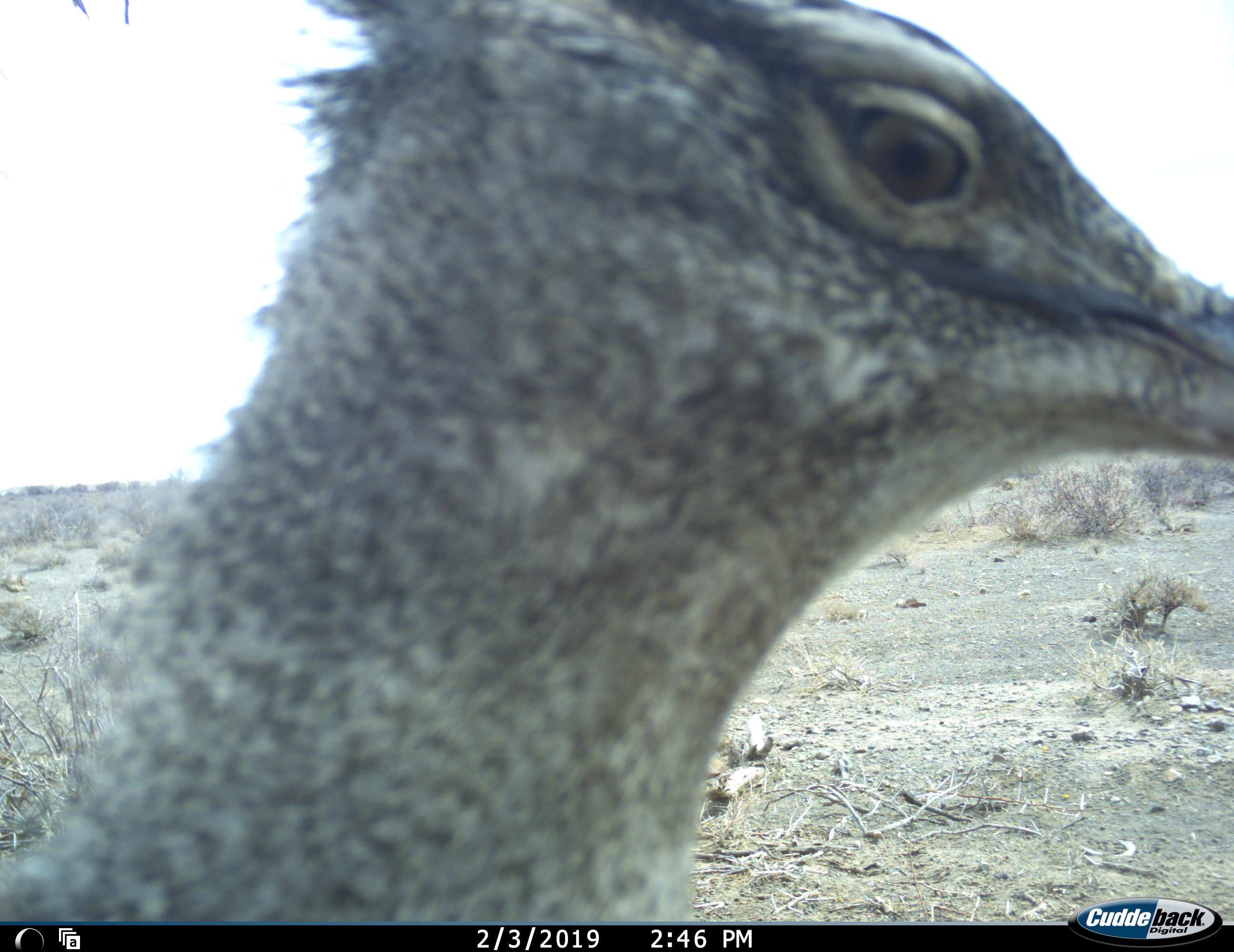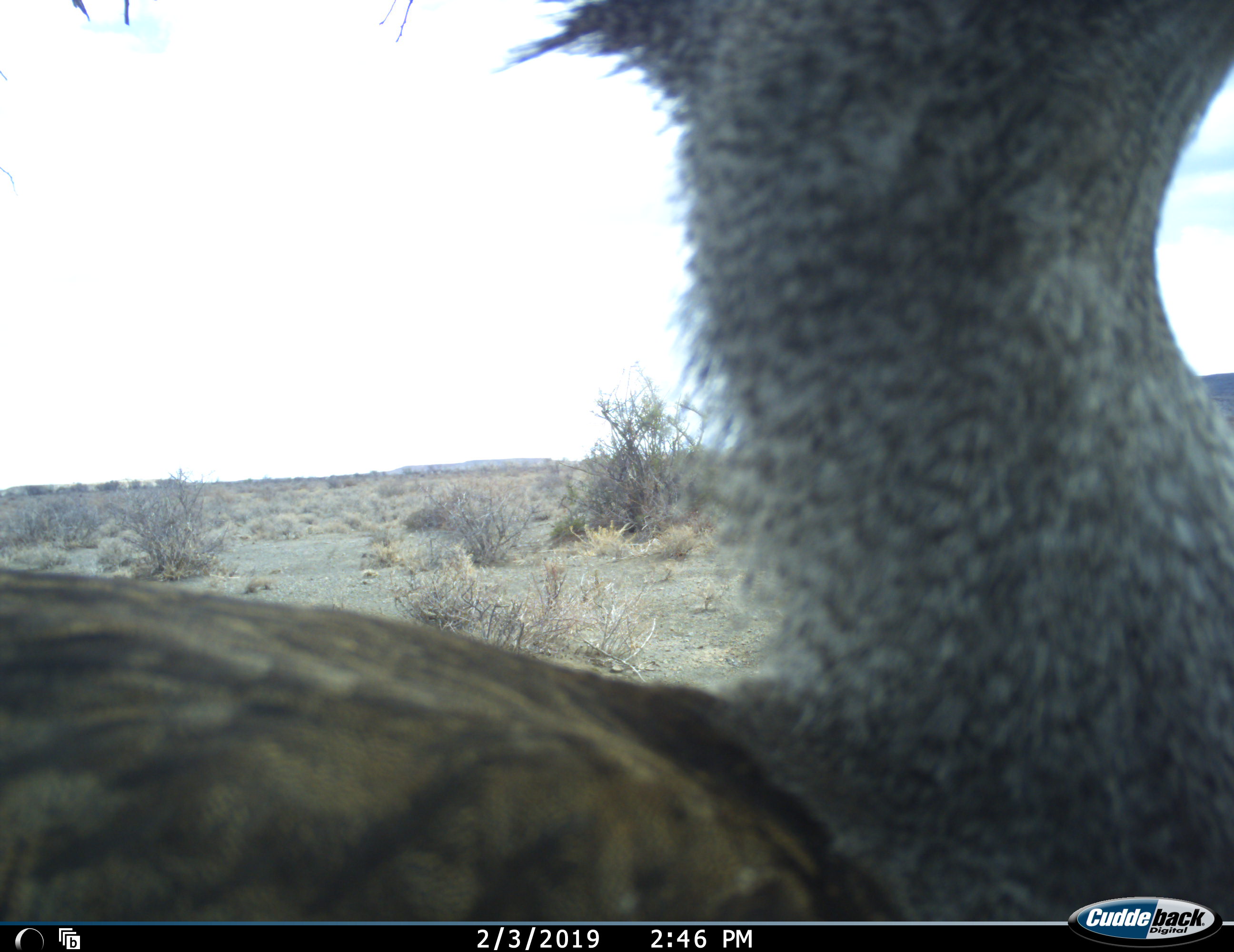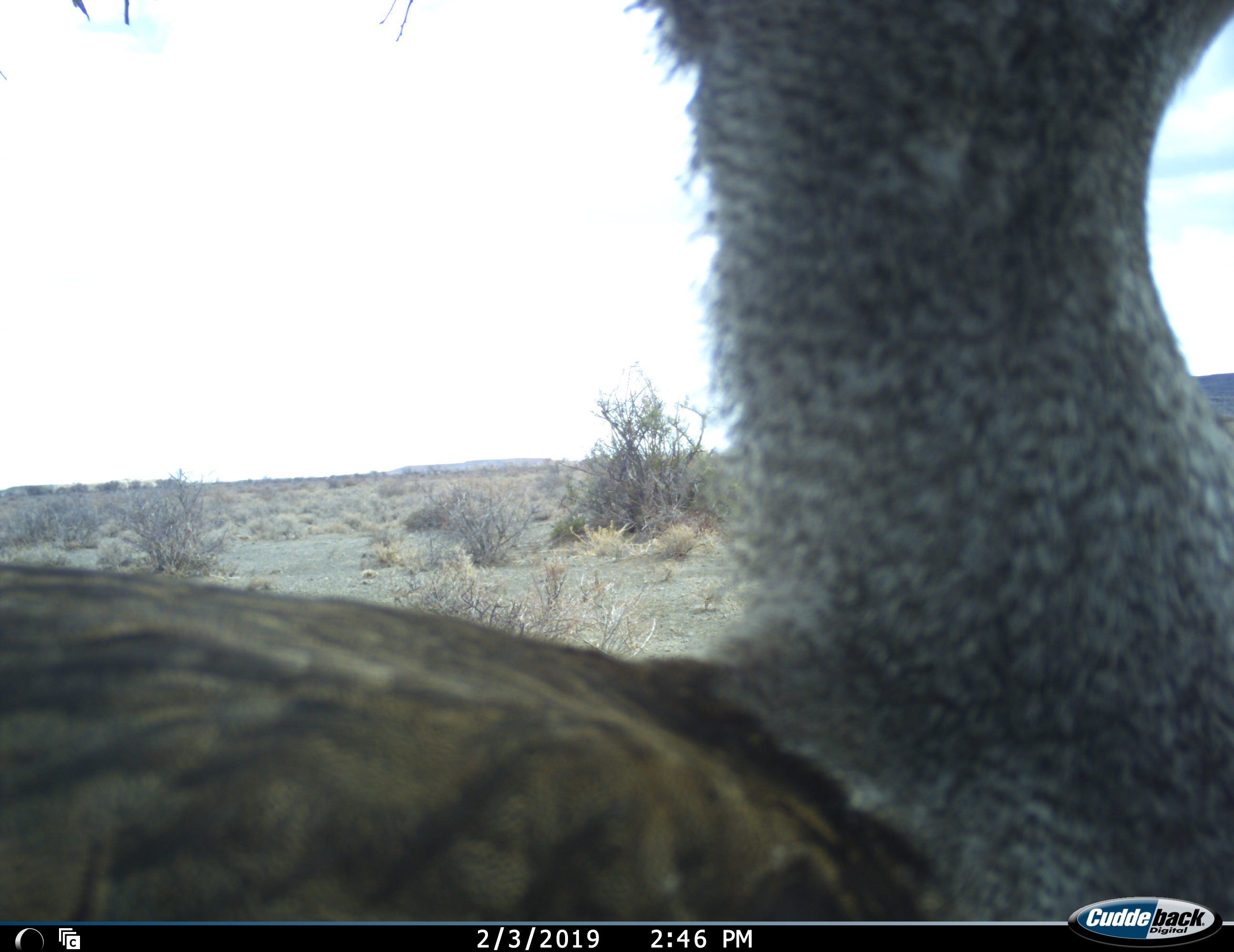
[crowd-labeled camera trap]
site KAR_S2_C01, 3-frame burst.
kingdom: Animalia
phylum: Chordata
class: Aves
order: Otidiformes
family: Otididae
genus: Ardeotis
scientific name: Ardeotis kori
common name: kori bustard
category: bustardkori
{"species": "bustardkori (kori bustard) (Ardeotis kori)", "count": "1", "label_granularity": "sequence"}